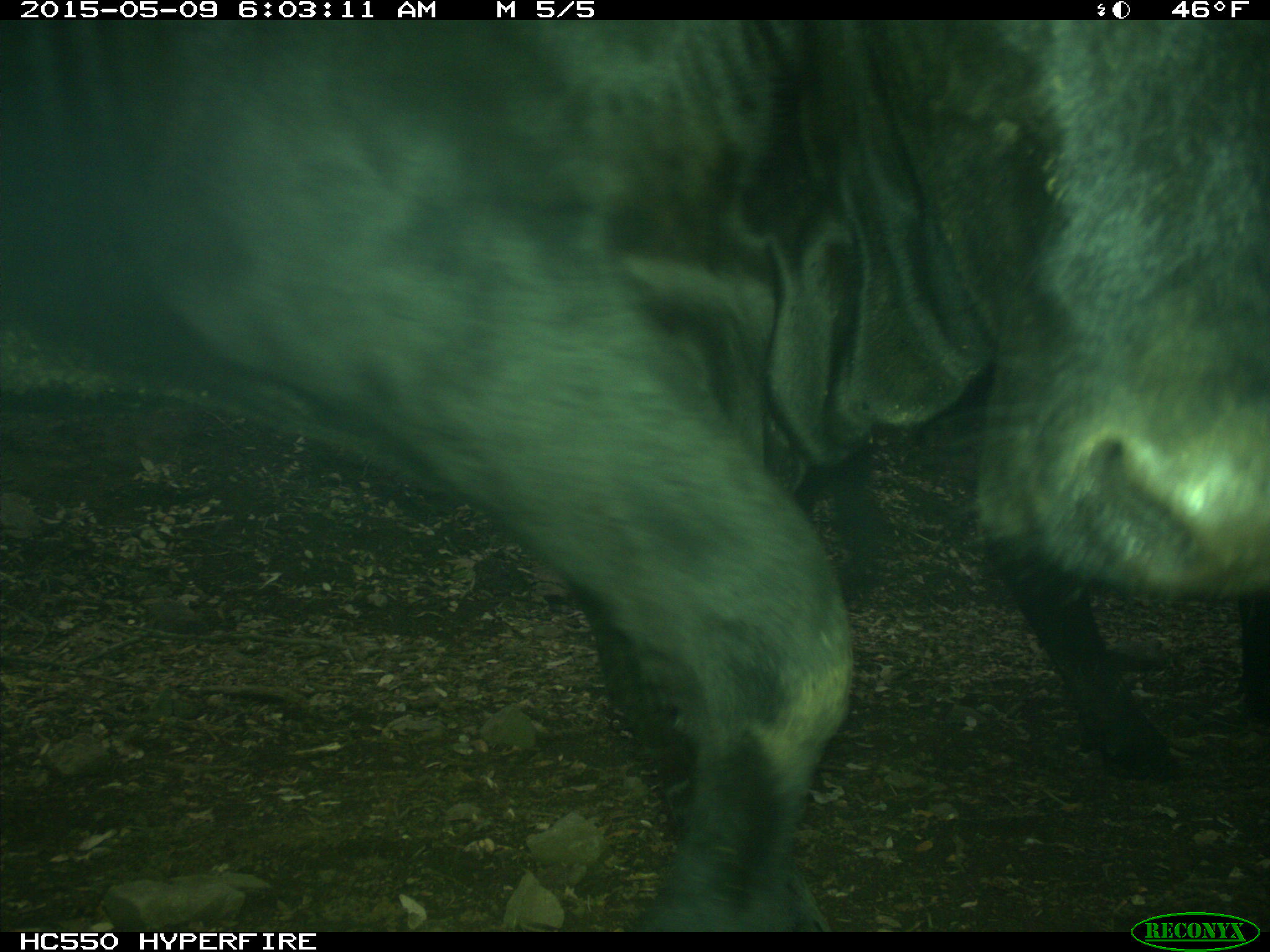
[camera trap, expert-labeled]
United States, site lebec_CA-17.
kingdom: Animalia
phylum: Chordata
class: Mammalia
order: Artiodactyla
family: Bovidae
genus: Bos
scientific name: Bos taurus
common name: domestic cow